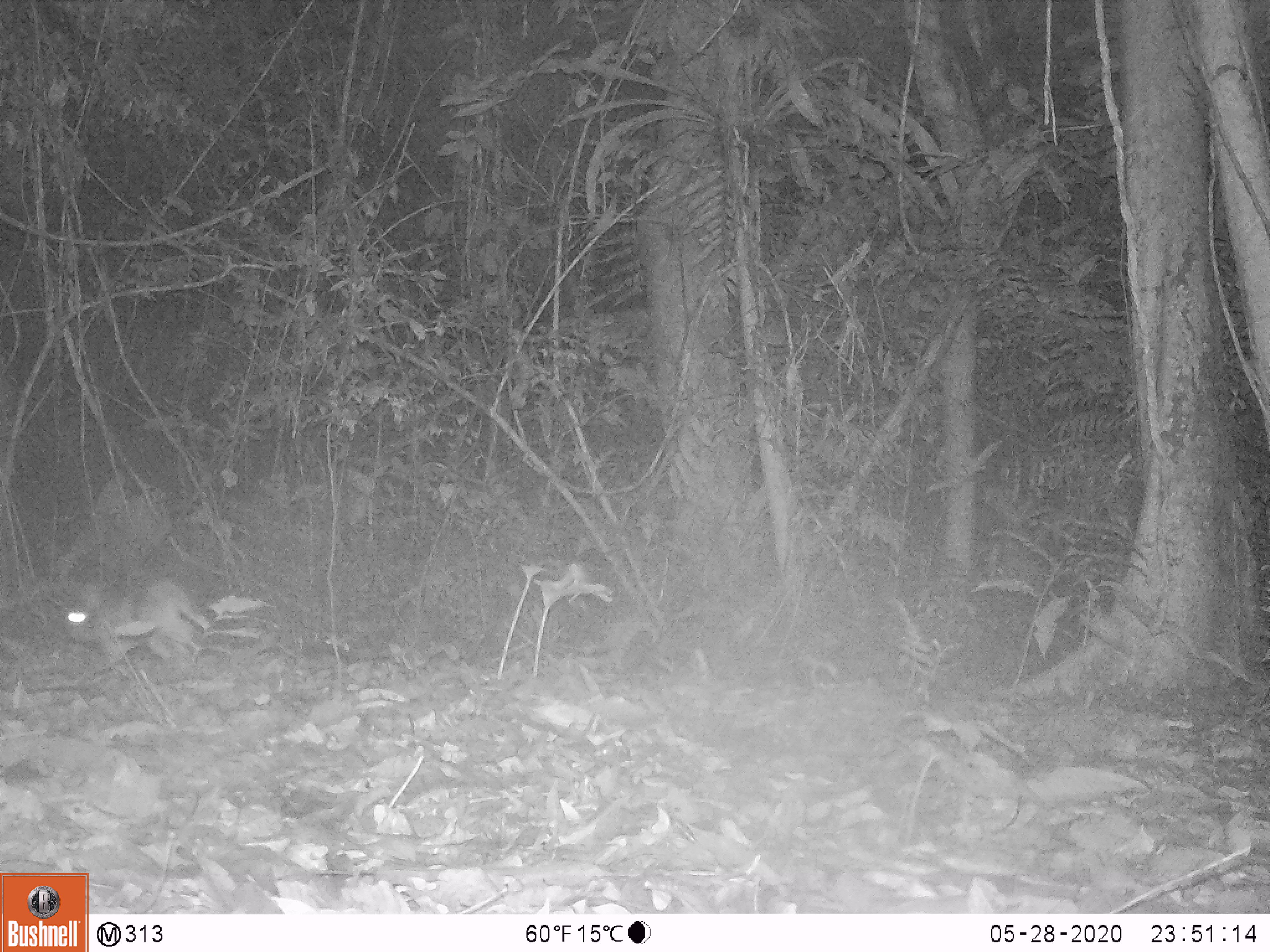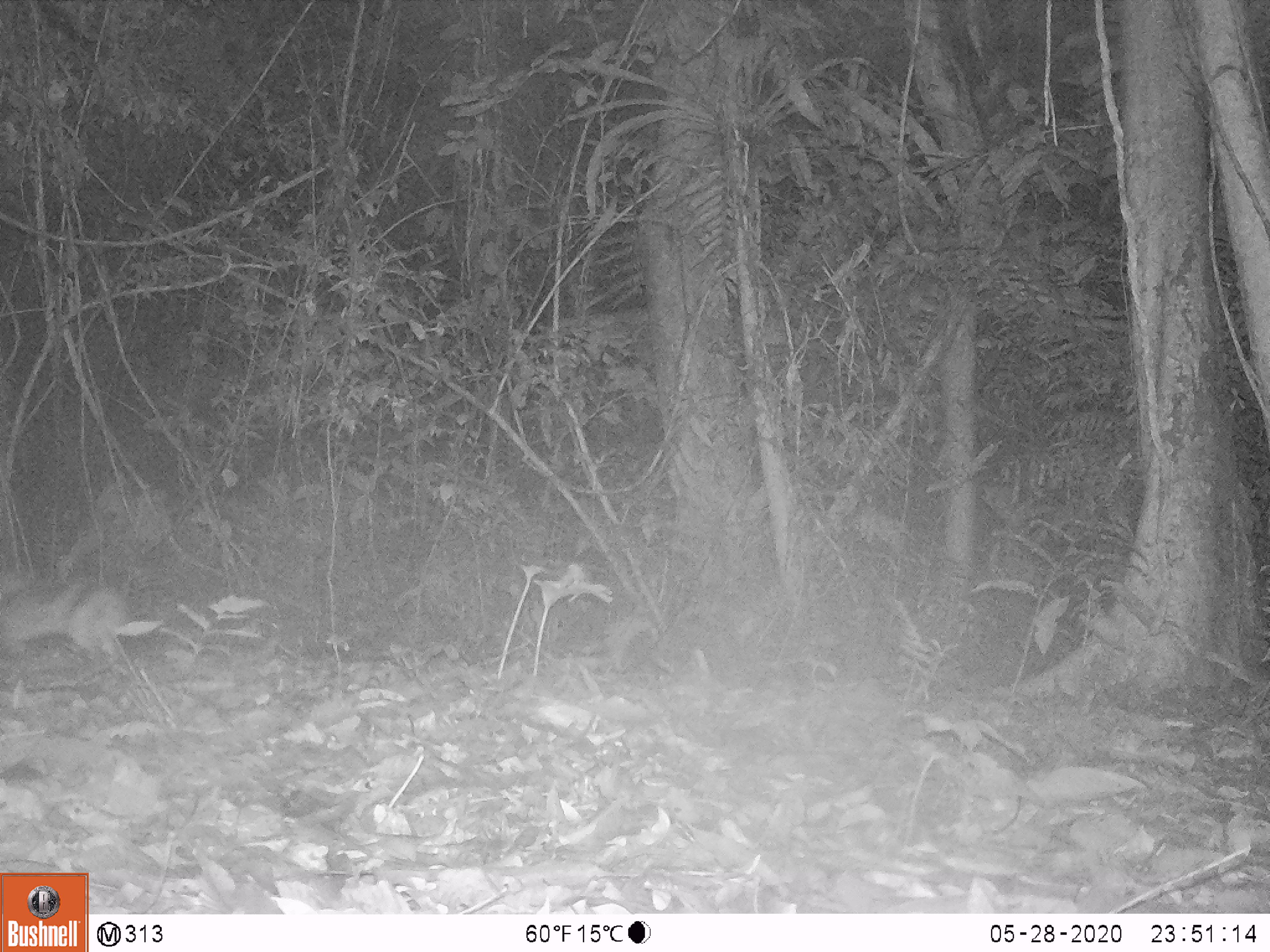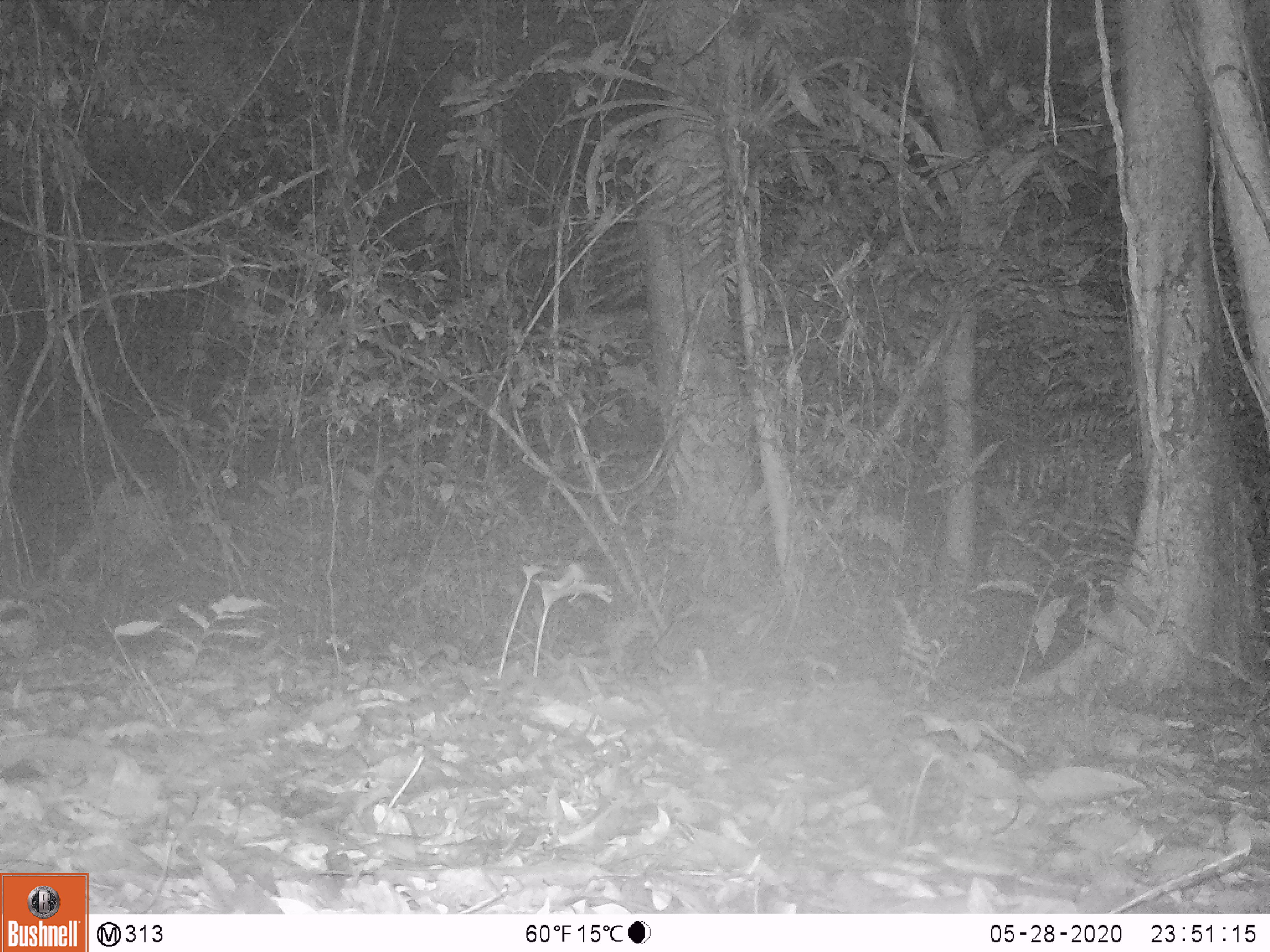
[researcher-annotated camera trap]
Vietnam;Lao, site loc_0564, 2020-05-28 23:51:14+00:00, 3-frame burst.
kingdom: Animalia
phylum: Chordata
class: Mammalia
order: Lagomorpha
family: Leporidae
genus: Nesolagus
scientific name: Nesolagus timminsi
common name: annamite striped rabbit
Annamite striped rabbit (Nesolagus timminsi). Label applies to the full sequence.